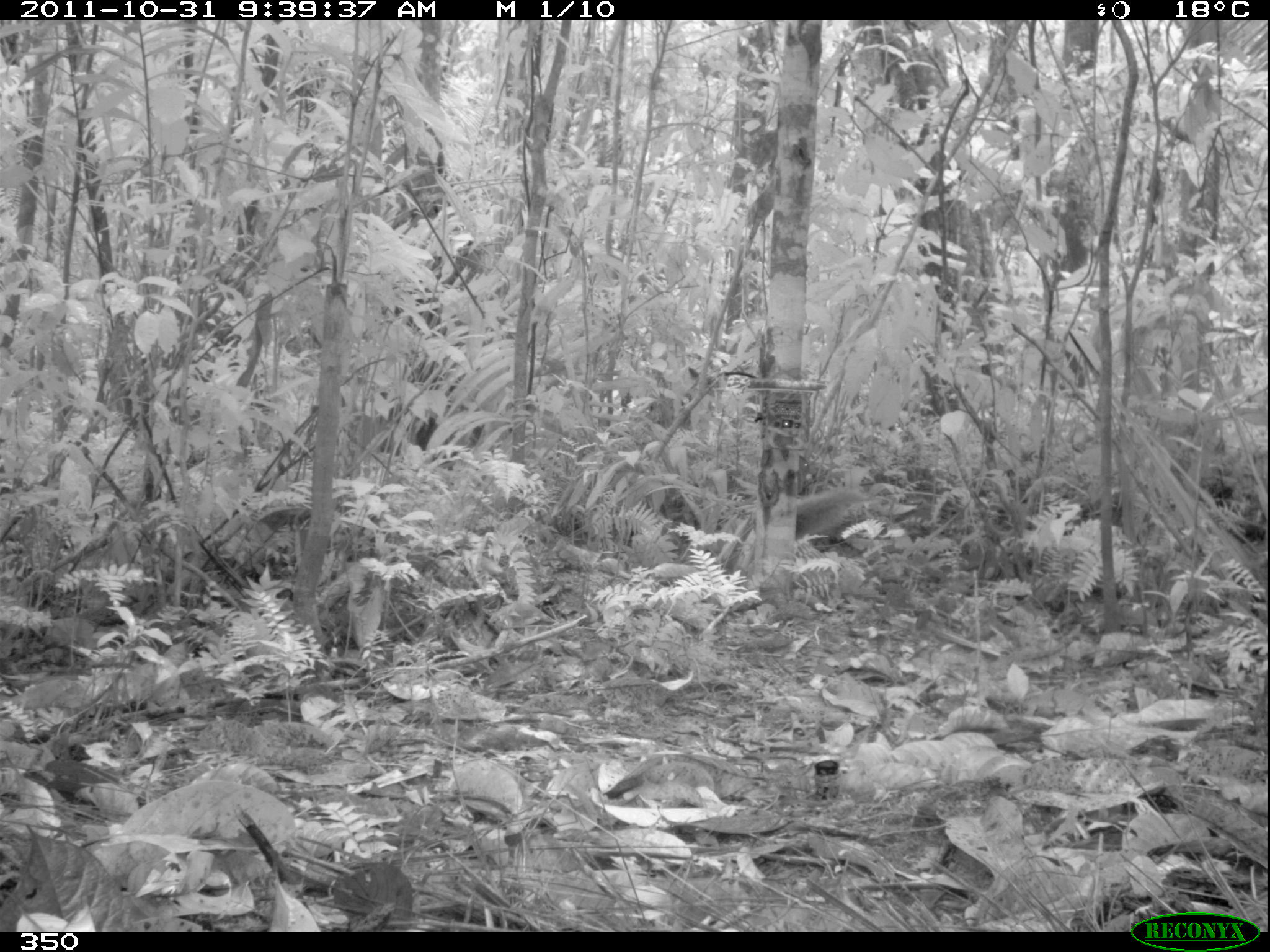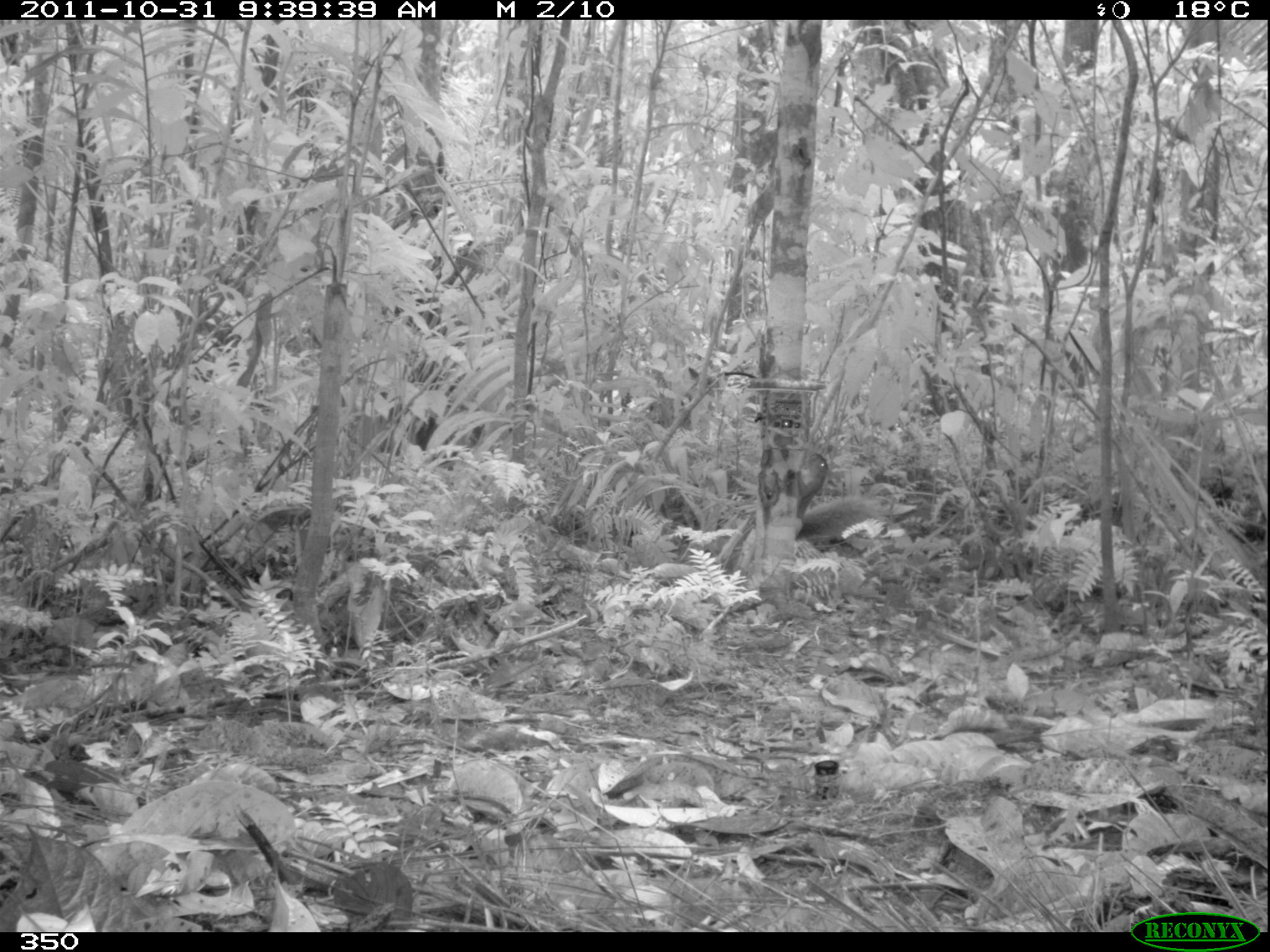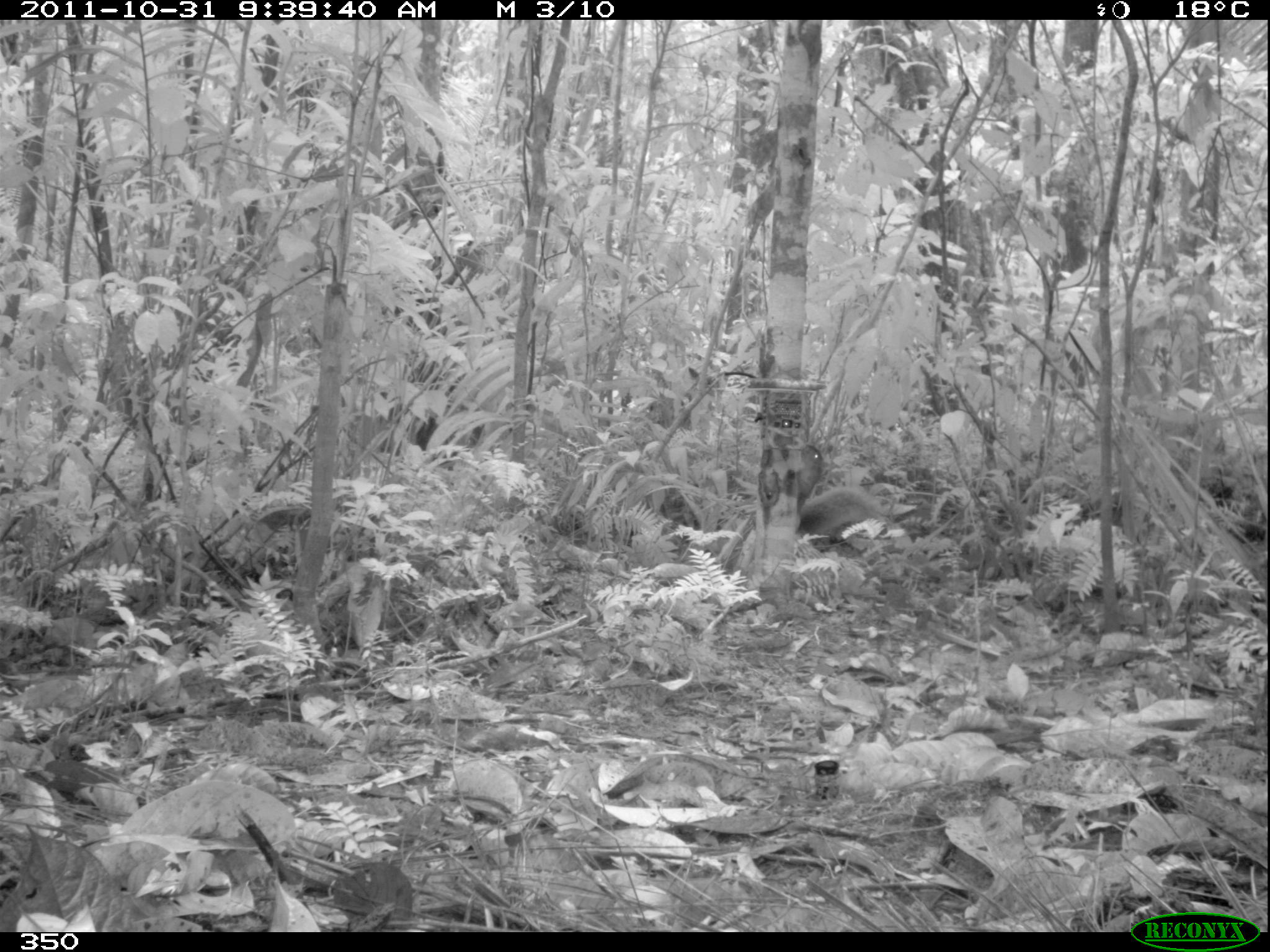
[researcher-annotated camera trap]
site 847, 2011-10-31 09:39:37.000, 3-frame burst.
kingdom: Animalia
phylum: Chordata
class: Mammalia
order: Rodentia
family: Sciuridae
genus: Sciurus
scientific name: Sciurus spadiceus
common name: southern amazon red squirrel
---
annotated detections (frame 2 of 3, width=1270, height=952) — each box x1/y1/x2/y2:
sciurus spadiceus: 790/451/890/549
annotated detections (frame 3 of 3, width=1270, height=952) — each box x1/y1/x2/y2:
sciurus spadiceus: 782/445/884/538